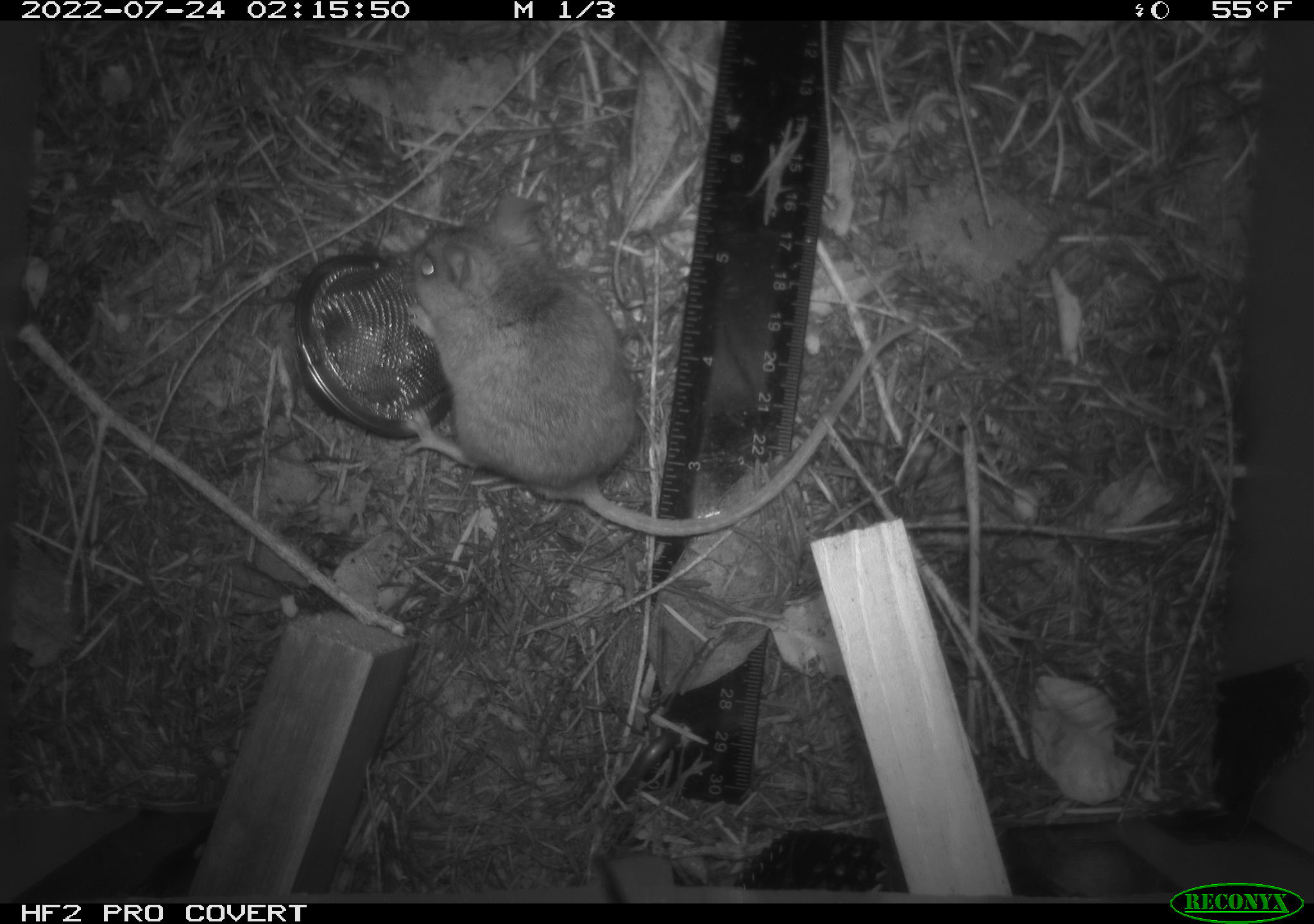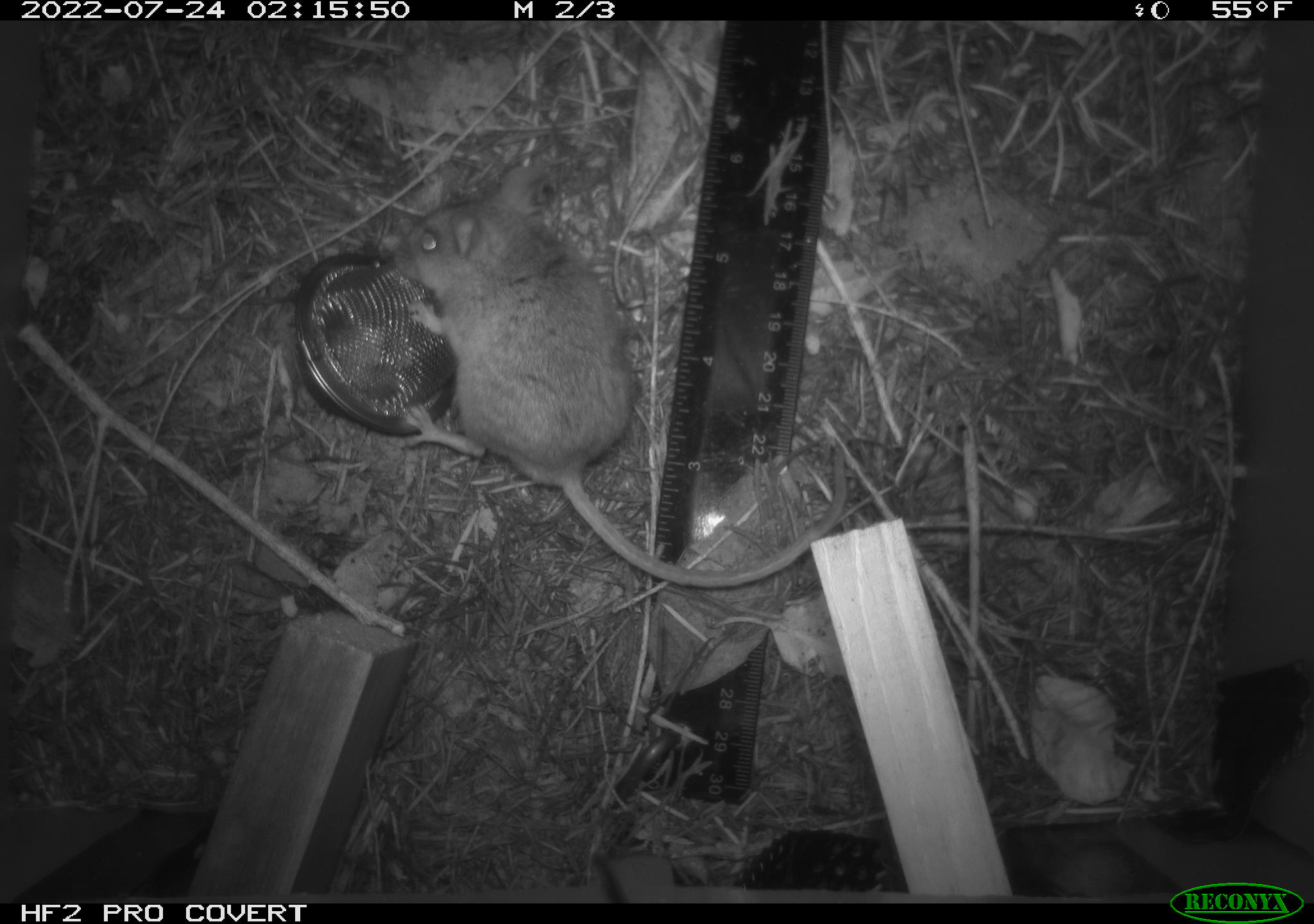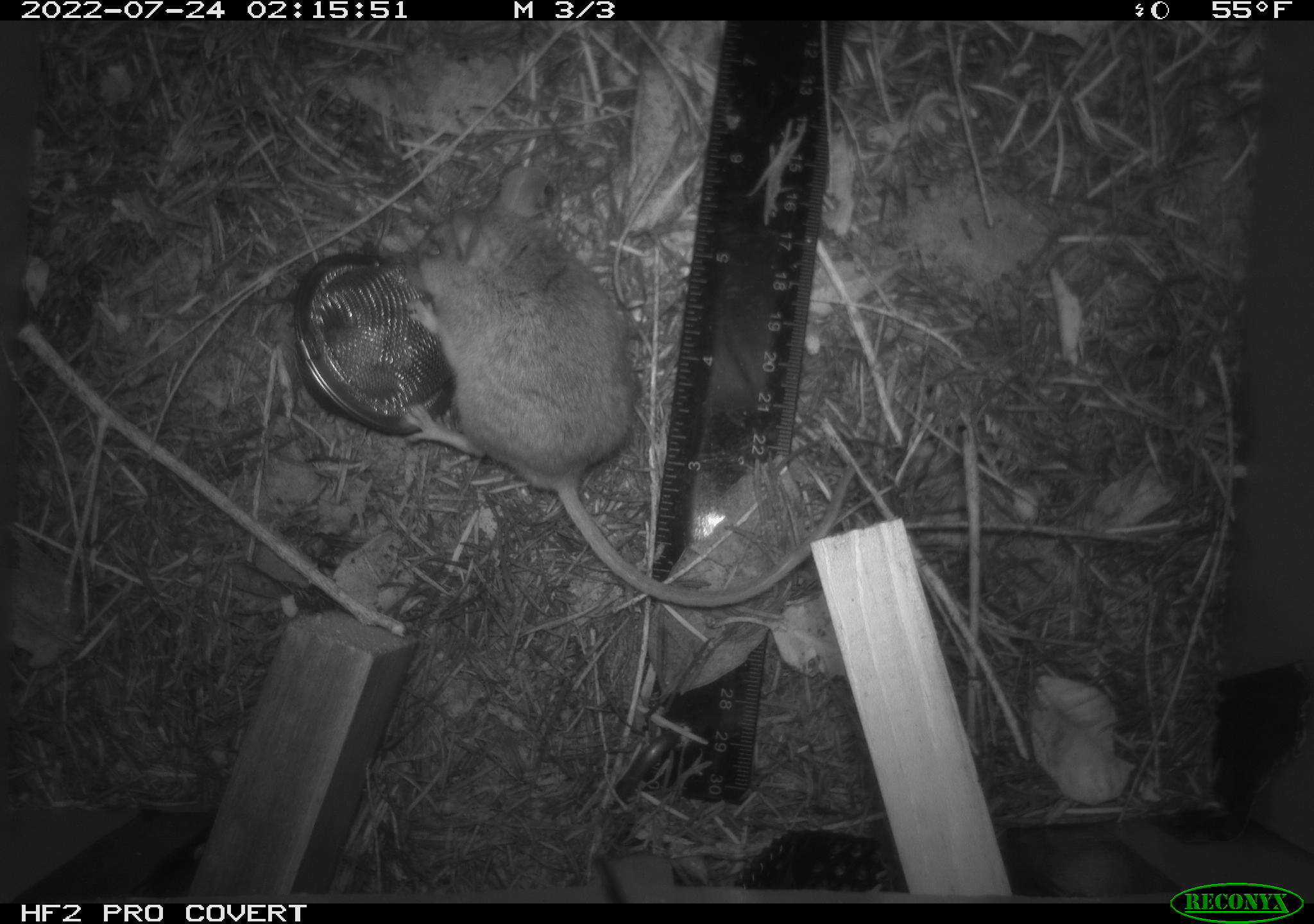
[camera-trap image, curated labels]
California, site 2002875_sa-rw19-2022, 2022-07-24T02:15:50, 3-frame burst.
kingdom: Animalia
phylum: Chordata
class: Mammalia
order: Rodentia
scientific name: Rodentia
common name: mouse species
Mouse species (Rodentia).